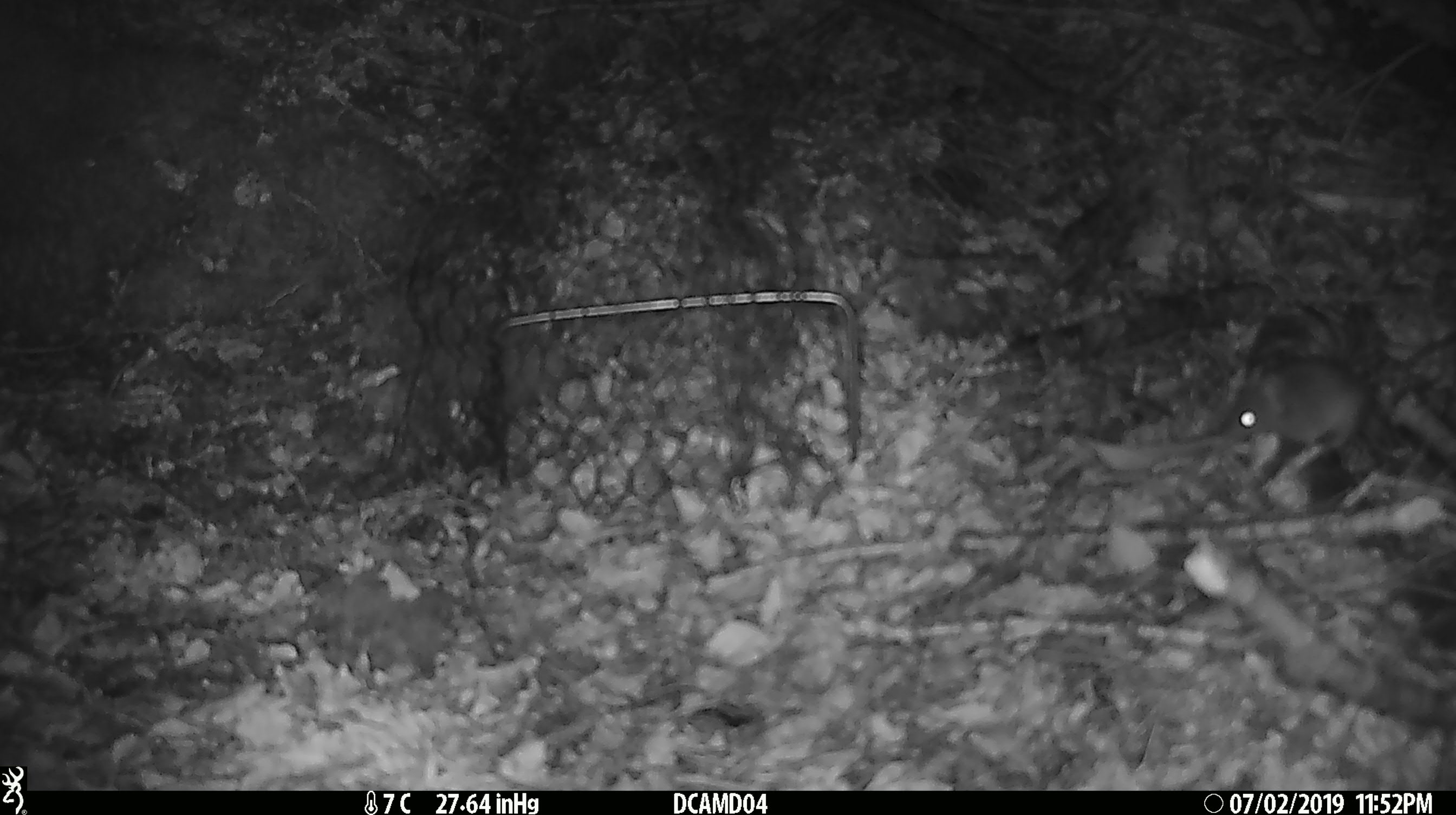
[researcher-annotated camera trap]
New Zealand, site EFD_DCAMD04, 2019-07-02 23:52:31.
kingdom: Animalia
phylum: Chordata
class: Mammalia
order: Rodentia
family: Muridae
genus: Mus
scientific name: Mus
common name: mouse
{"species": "mouse (Mus)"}